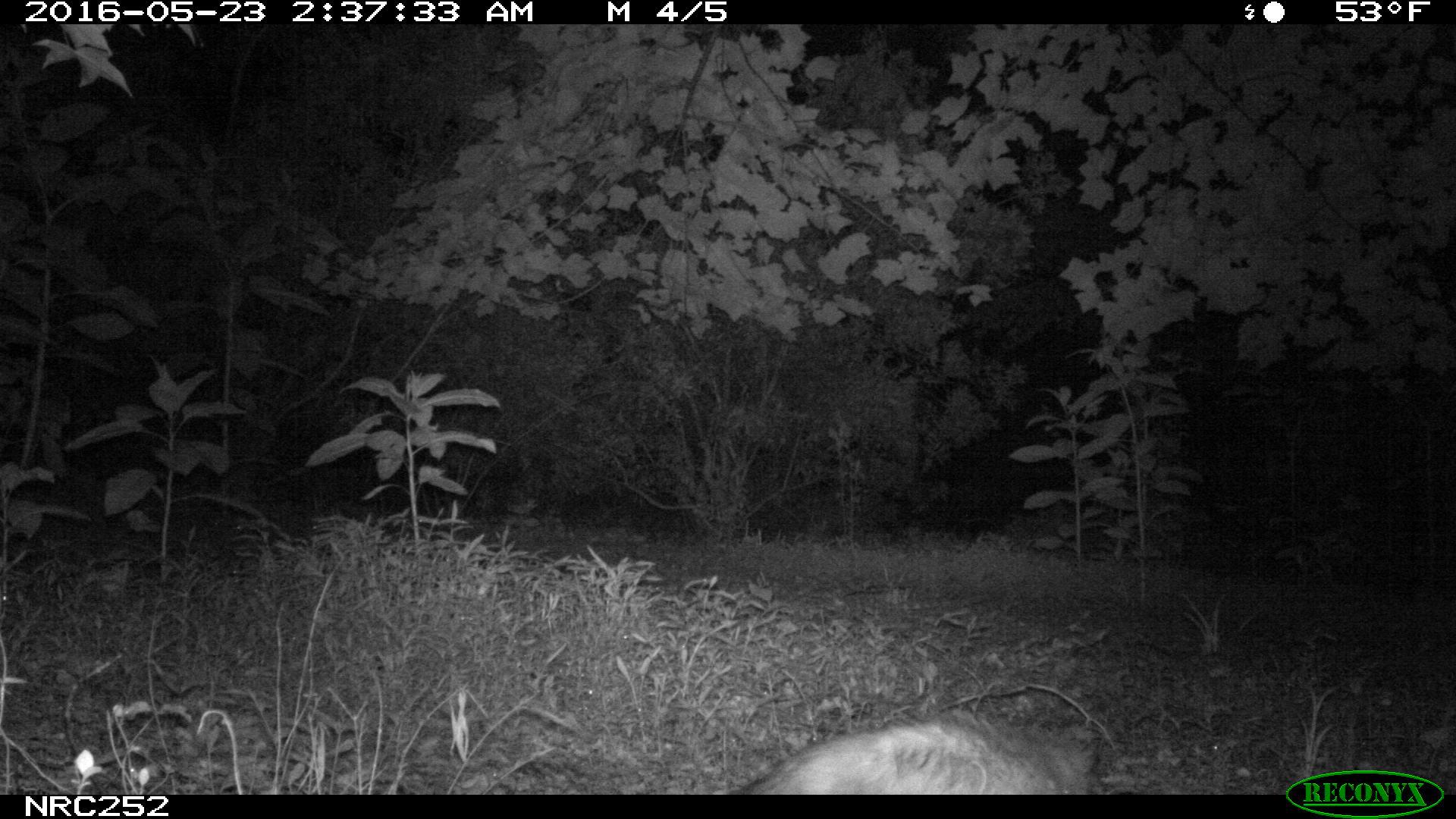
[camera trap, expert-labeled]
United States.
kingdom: Animalia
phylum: Chordata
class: Mammalia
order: Didelphimorphia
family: Didelphidae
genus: Didelphis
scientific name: Didelphis virginiana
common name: virginia opossum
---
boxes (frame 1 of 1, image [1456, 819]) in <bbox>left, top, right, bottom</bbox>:
Virginia Opossum: <bbox>738, 707, 1102, 792</bbox>